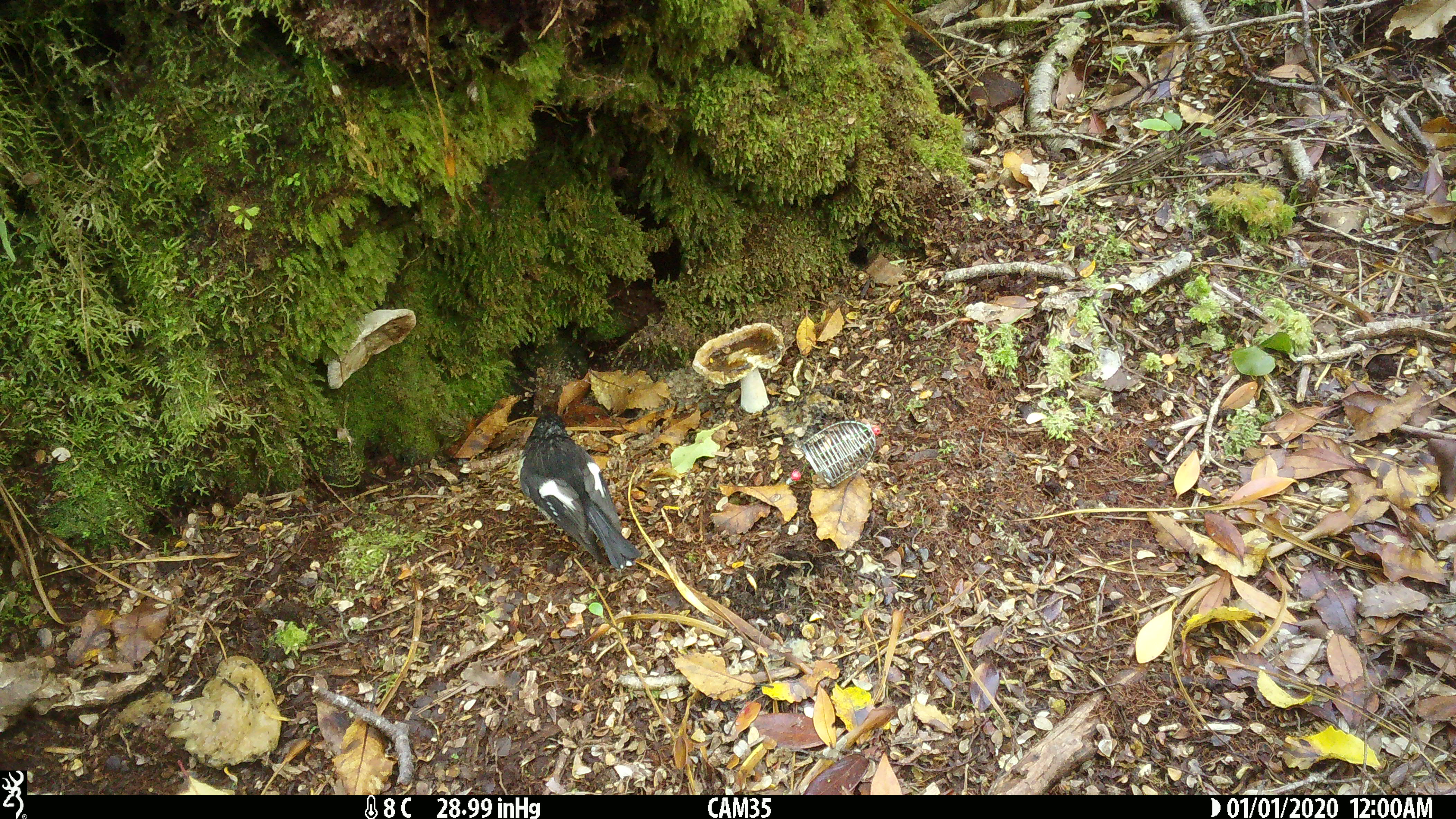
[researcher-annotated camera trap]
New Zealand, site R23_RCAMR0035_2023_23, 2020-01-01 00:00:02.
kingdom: Animalia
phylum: Chordata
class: Aves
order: Passeriformes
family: Petroicidae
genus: Petroica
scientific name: Petroica macrocephala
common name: tomtit